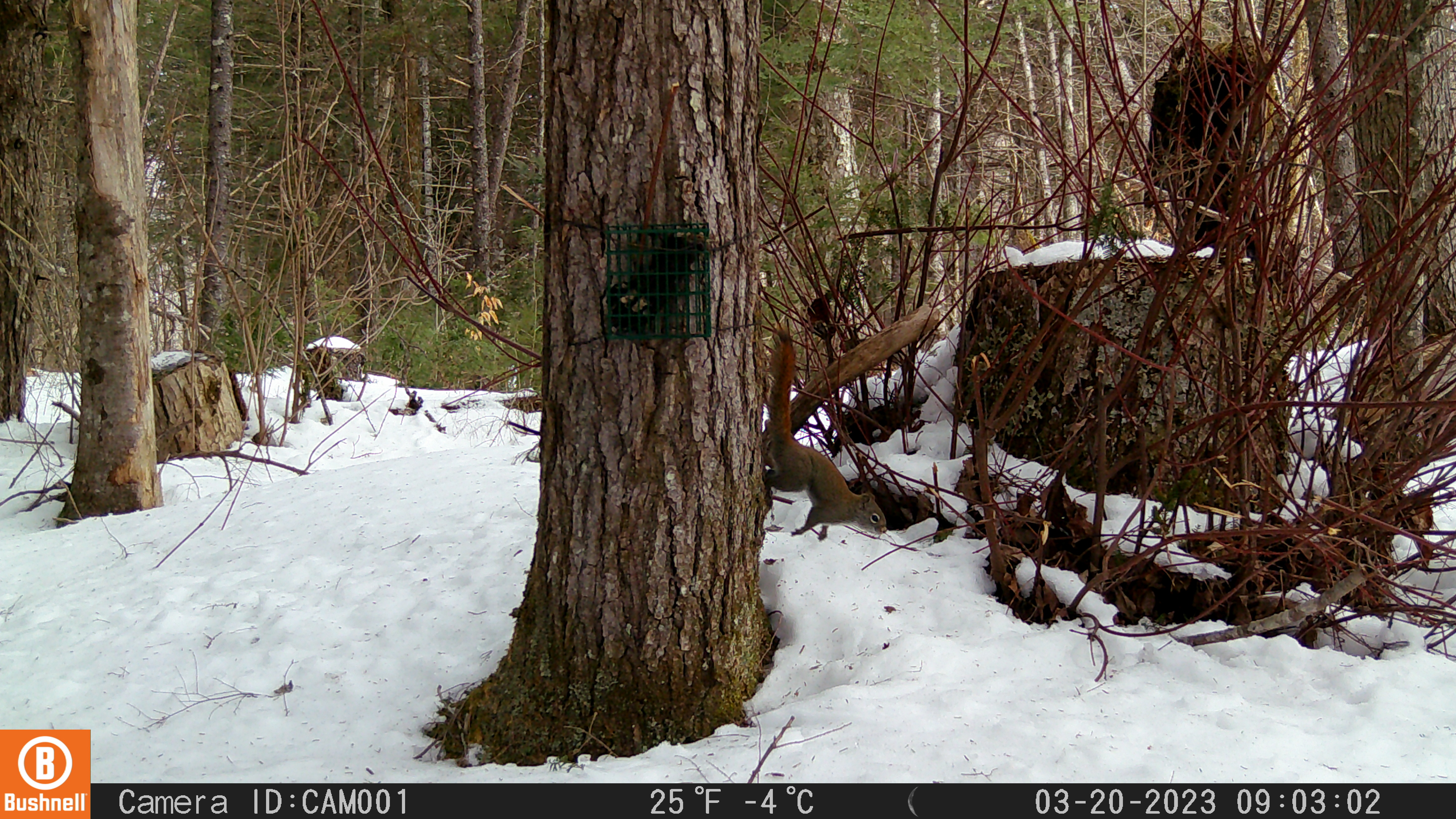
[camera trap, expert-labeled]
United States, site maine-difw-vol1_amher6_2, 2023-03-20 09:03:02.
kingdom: Animalia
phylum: Chordata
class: Mammalia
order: Rodentia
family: Sciuridae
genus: Tamiasciurus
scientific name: Tamiasciurus hudsonicus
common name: red squirrel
Red squirrel (Tamiasciurus hudsonicus).